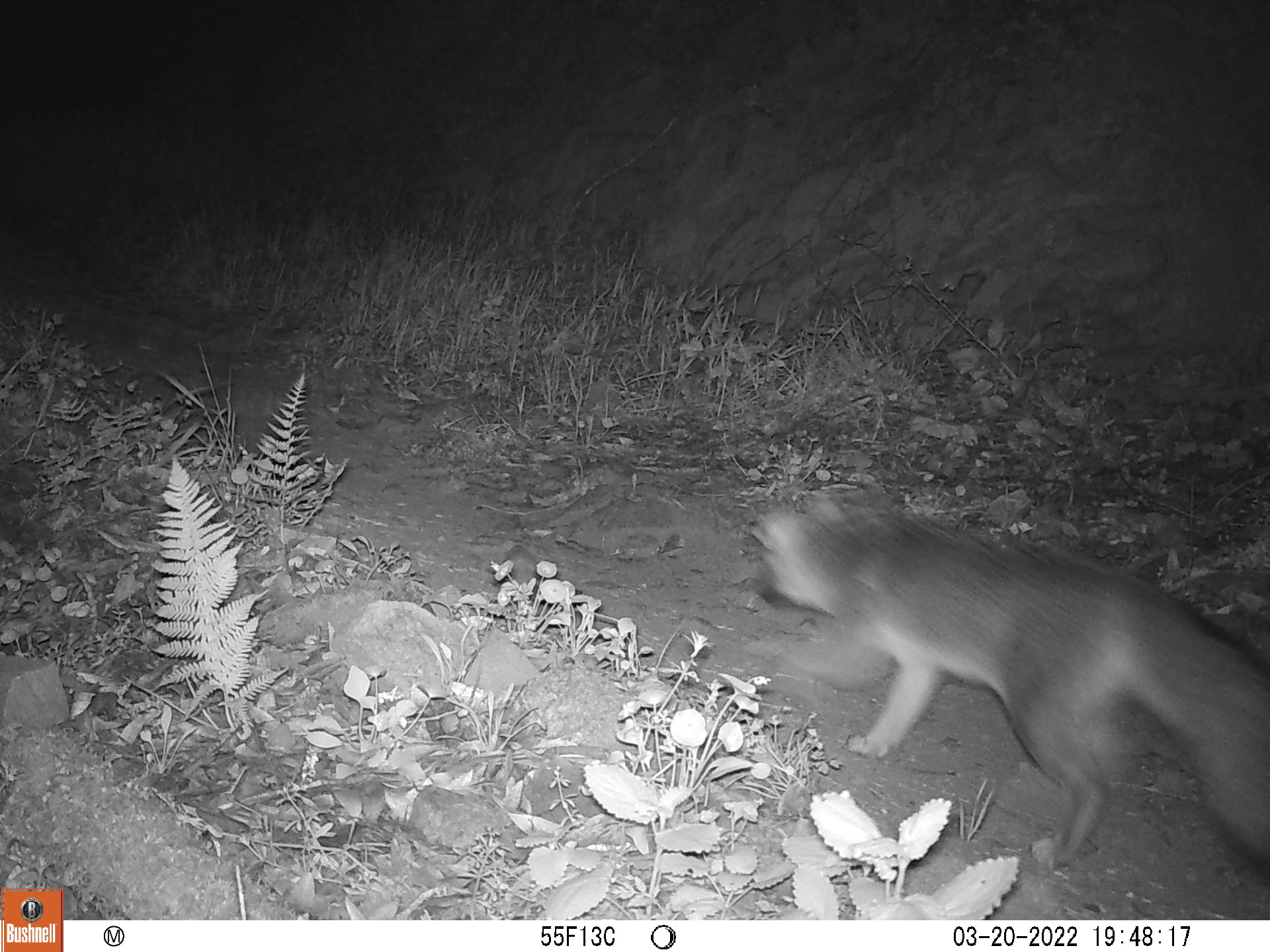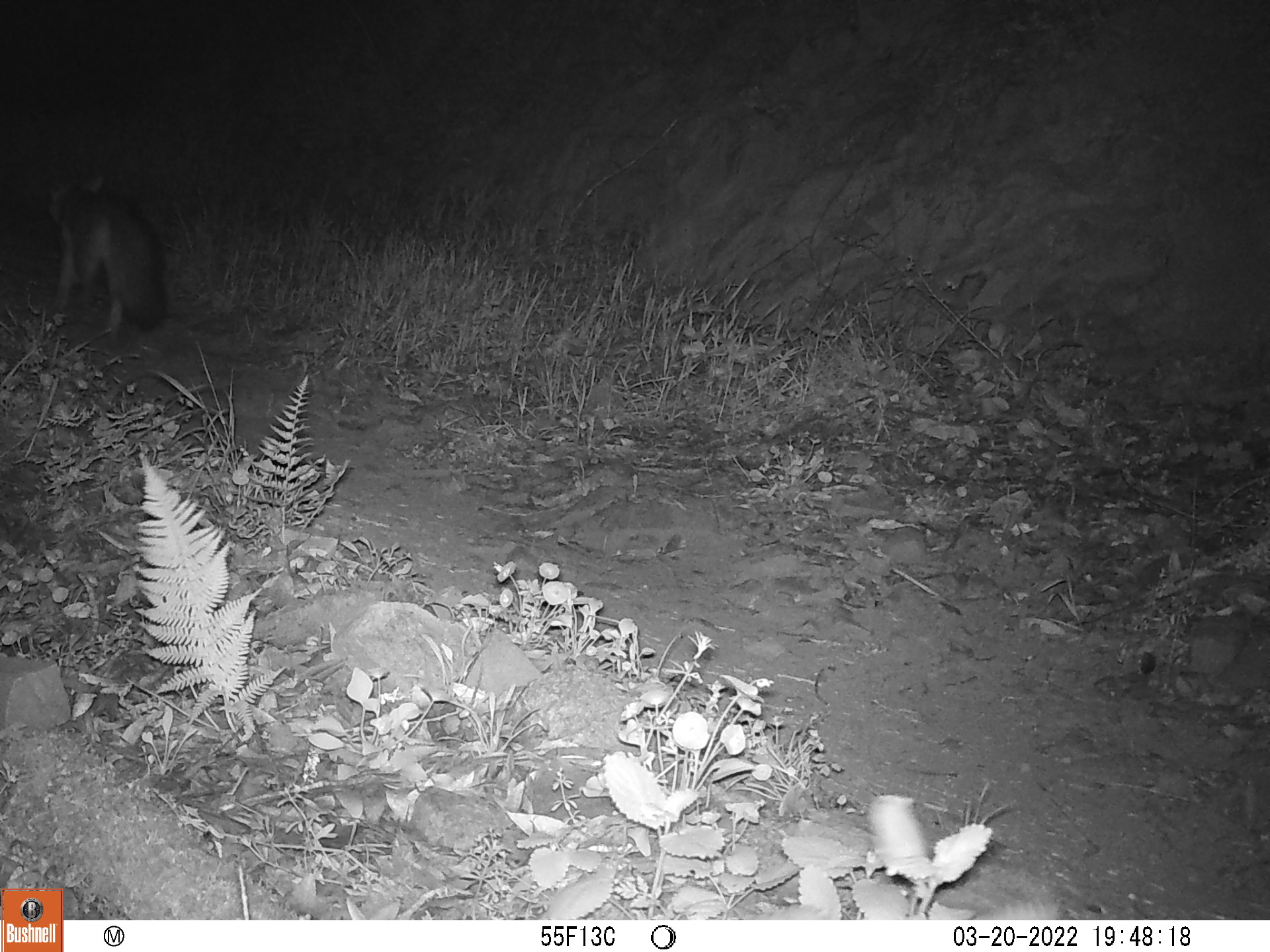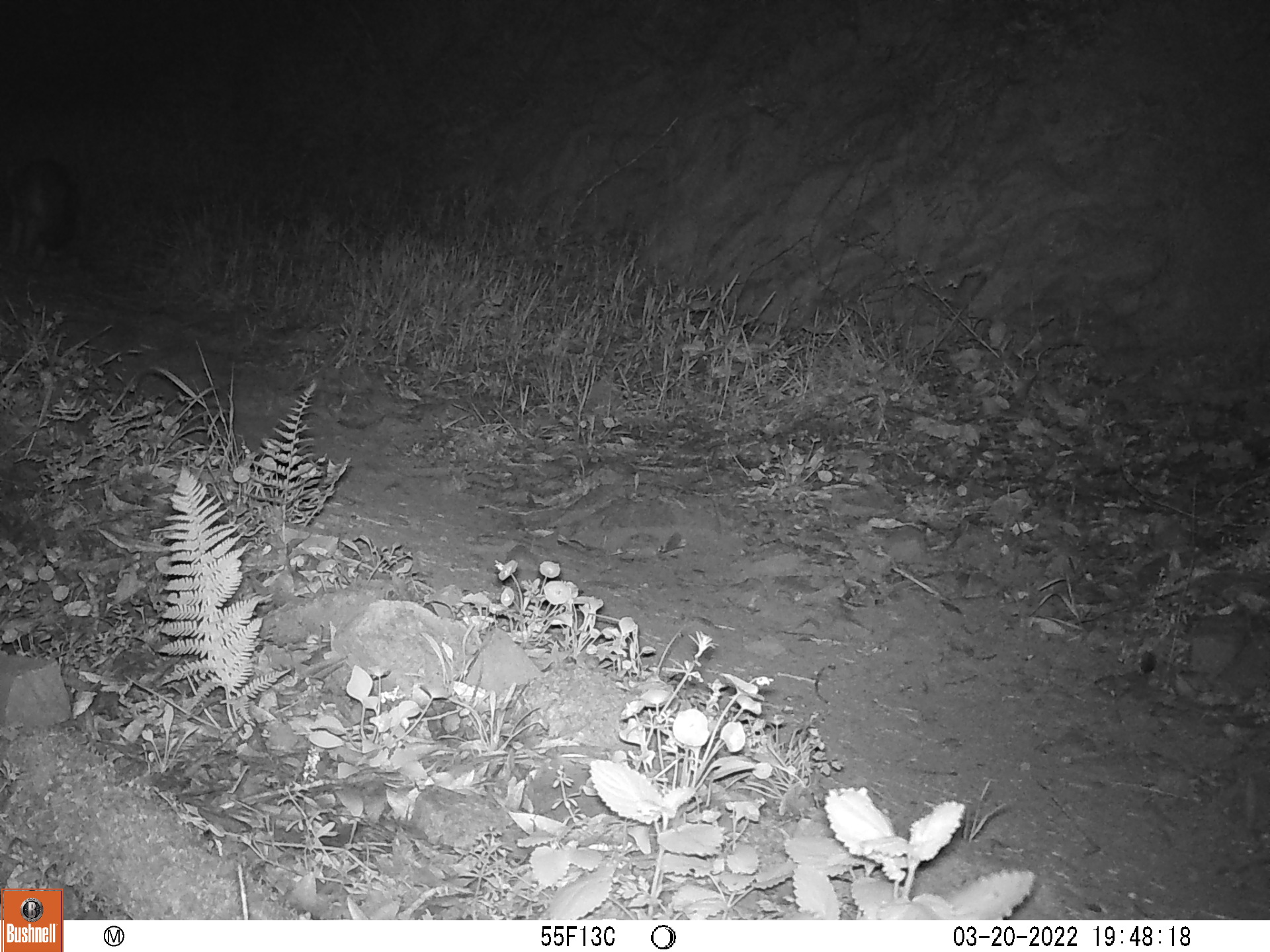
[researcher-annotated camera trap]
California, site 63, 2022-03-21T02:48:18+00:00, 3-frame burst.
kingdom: Animalia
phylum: Chordata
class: Mammalia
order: Carnivora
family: Canidae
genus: Urocyon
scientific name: Urocyon cinereoargenteus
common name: gray fox